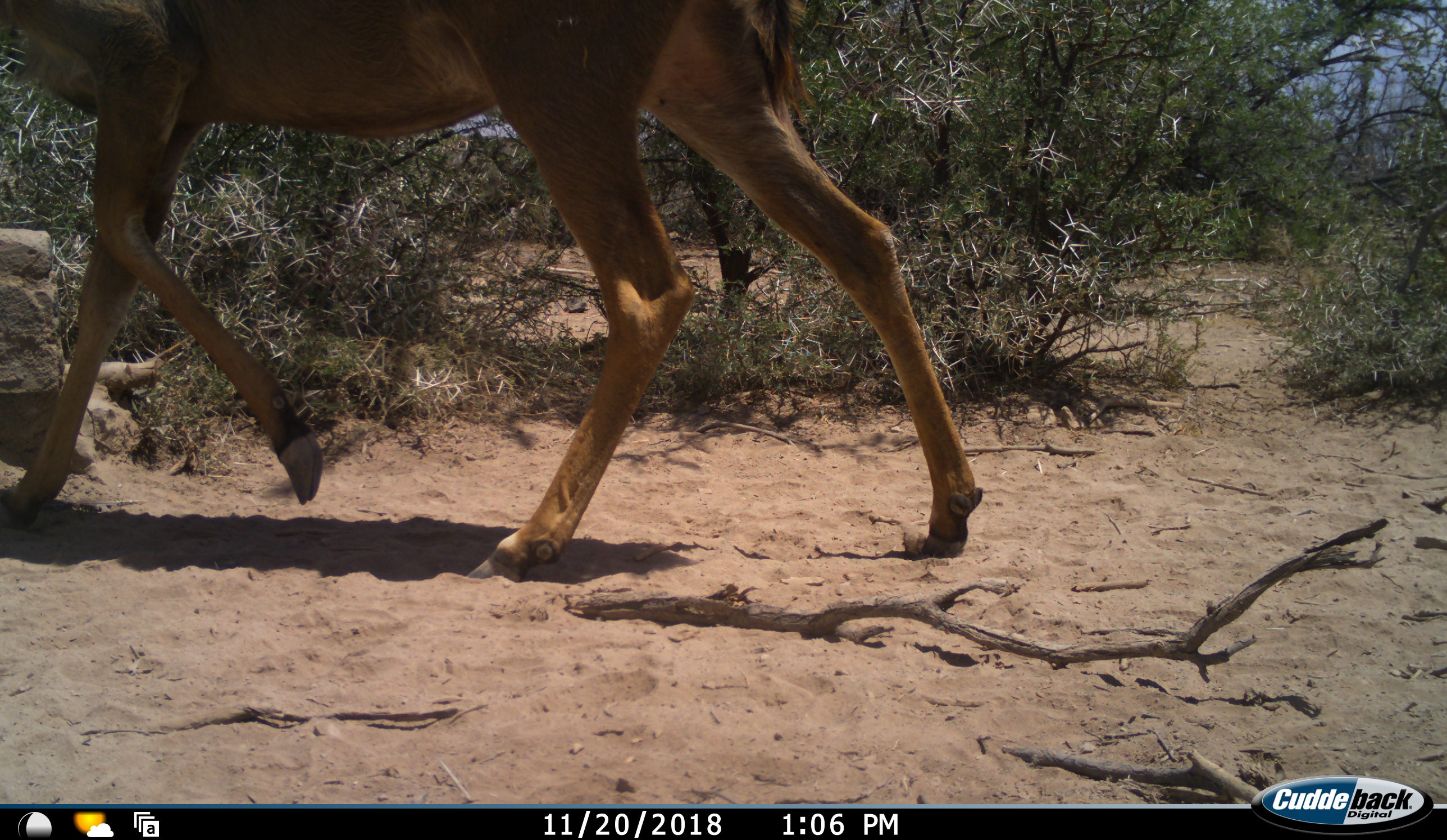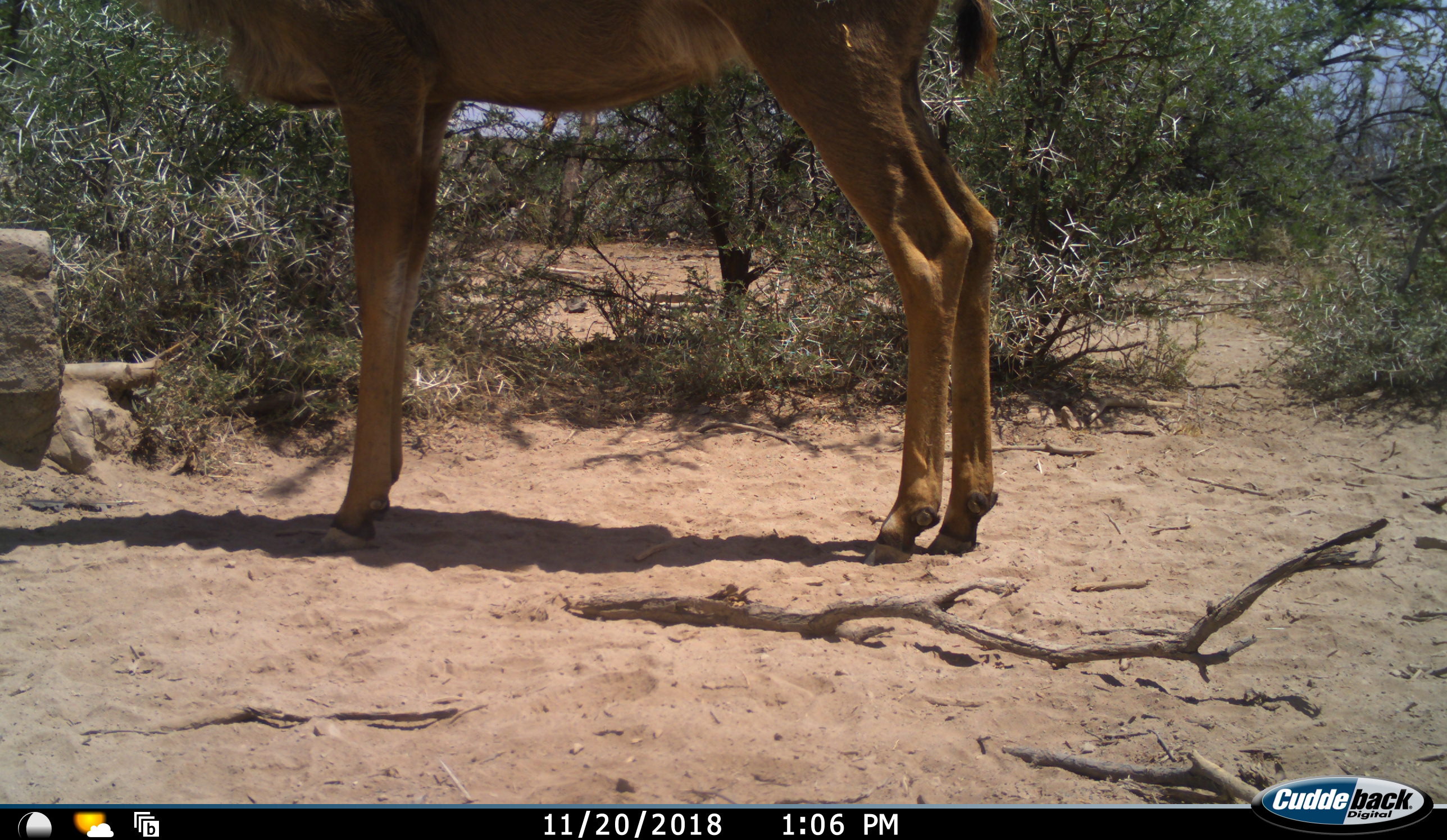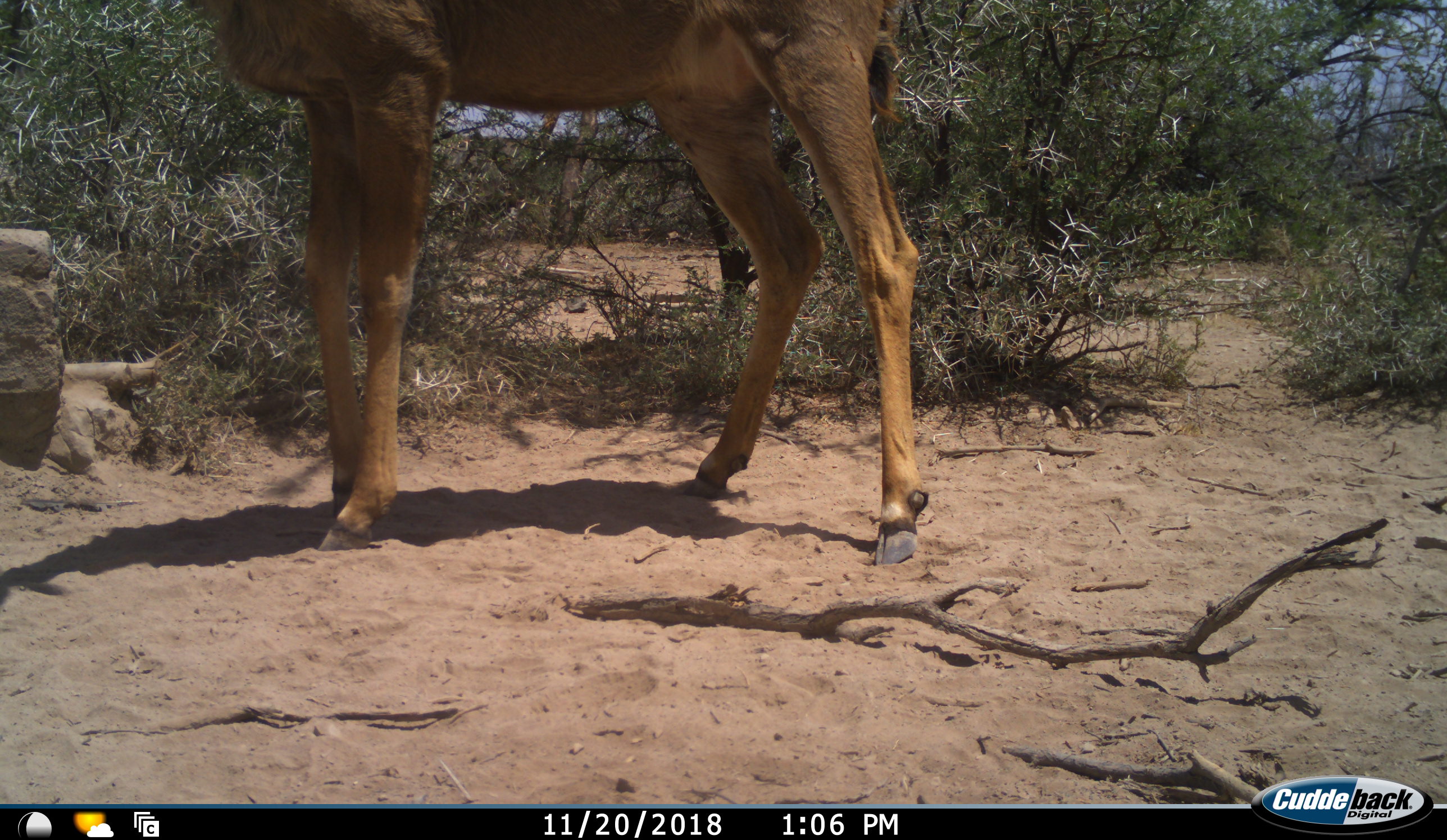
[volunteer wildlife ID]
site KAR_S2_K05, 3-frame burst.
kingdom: Animalia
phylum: Chordata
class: Mammalia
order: Artiodactyla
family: Bovidae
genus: Tragelaphus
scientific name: Tragelaphus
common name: kudu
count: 1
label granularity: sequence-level